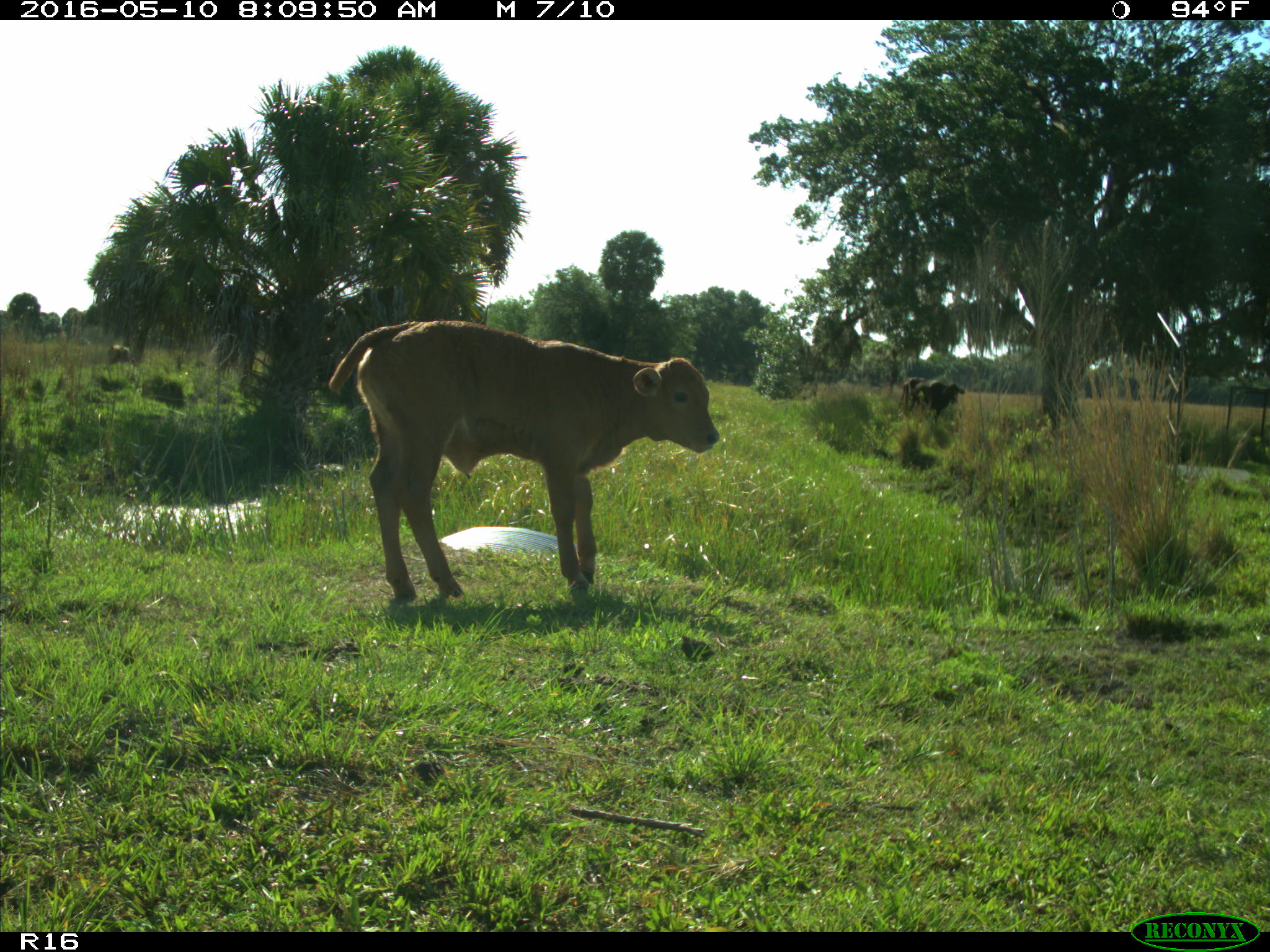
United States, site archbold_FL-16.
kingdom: Animalia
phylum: Chordata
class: Mammalia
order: Artiodactyla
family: Bovidae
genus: Bos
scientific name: Bos taurus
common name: domestic cow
Bos taurus (domestic cow).